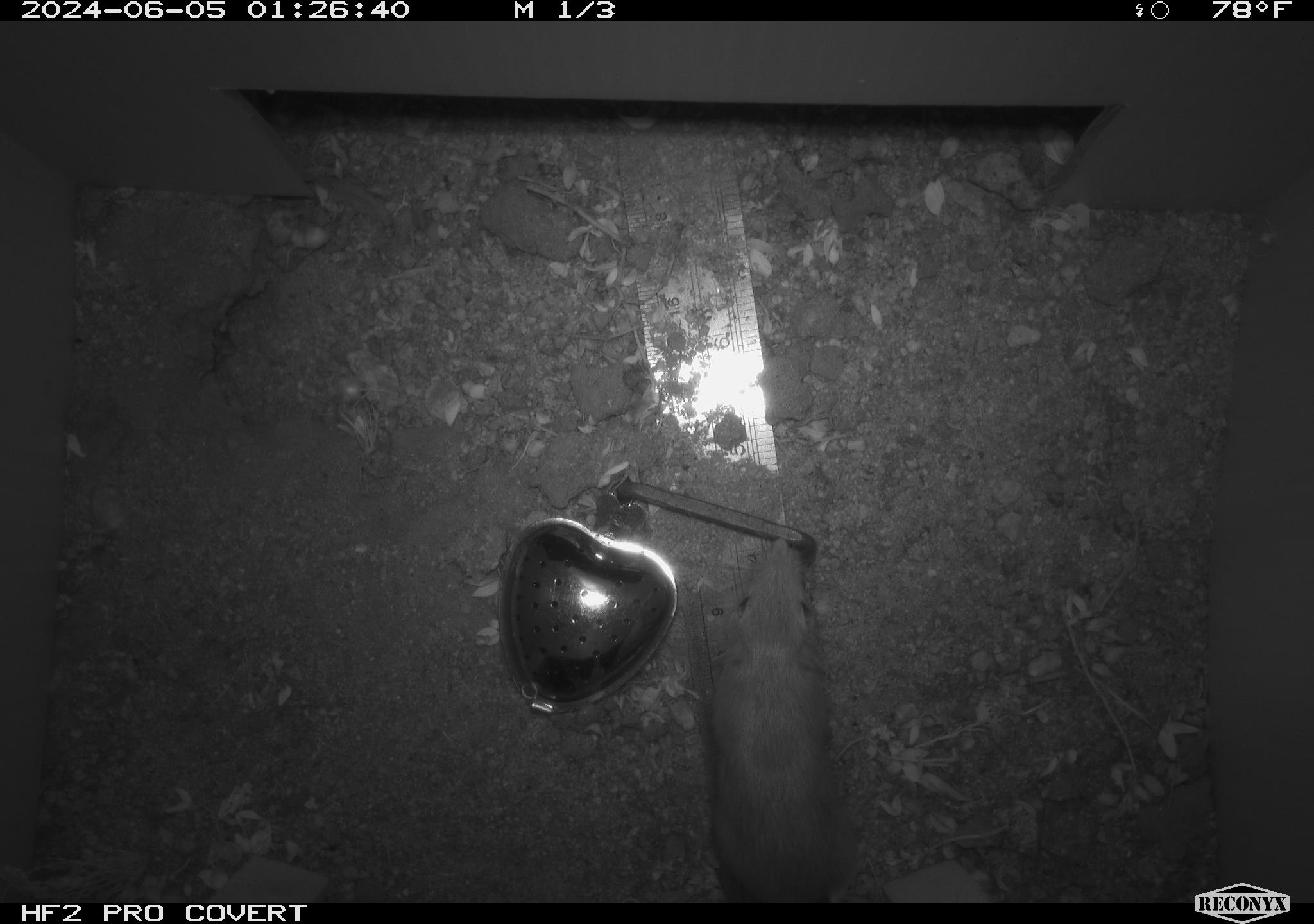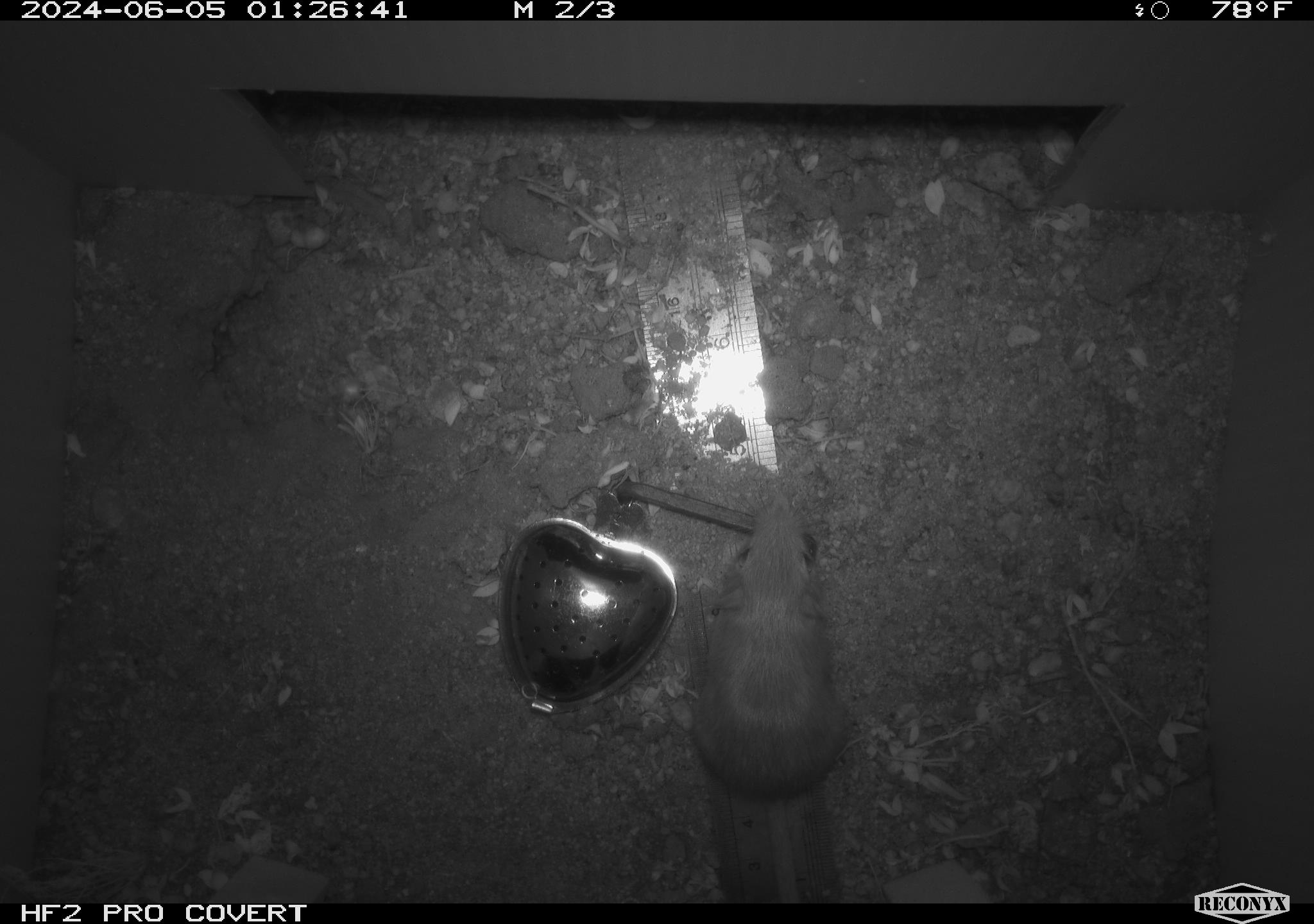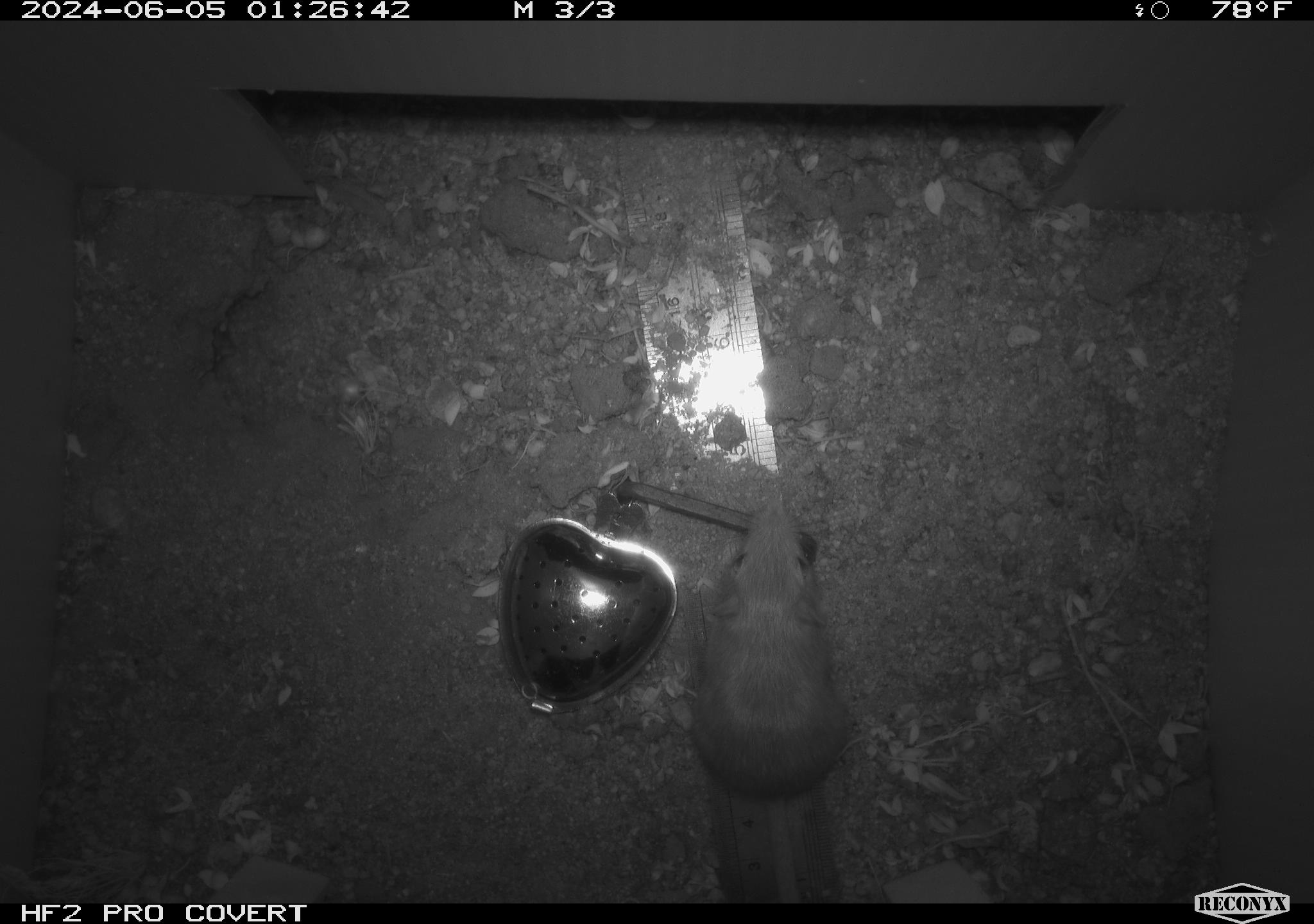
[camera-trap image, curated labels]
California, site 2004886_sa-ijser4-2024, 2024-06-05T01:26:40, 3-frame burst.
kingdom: Animalia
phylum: Chordata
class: Mammalia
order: Rodentia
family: Heteromyidae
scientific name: Heteromyidae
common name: kangaroo rats and pocket mice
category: heteromyidae family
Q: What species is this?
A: Heteromyidae family (kangaroo rats and pocket mice) (Heteromyidae).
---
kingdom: Animalia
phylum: Chordata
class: Mammalia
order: Rodentia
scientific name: Rodentia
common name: woodrat or rat or mouse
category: woodrat or rat or mouse species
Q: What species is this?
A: Woodrat or rat or mouse species (woodrat or rat or mouse) (Rodentia).